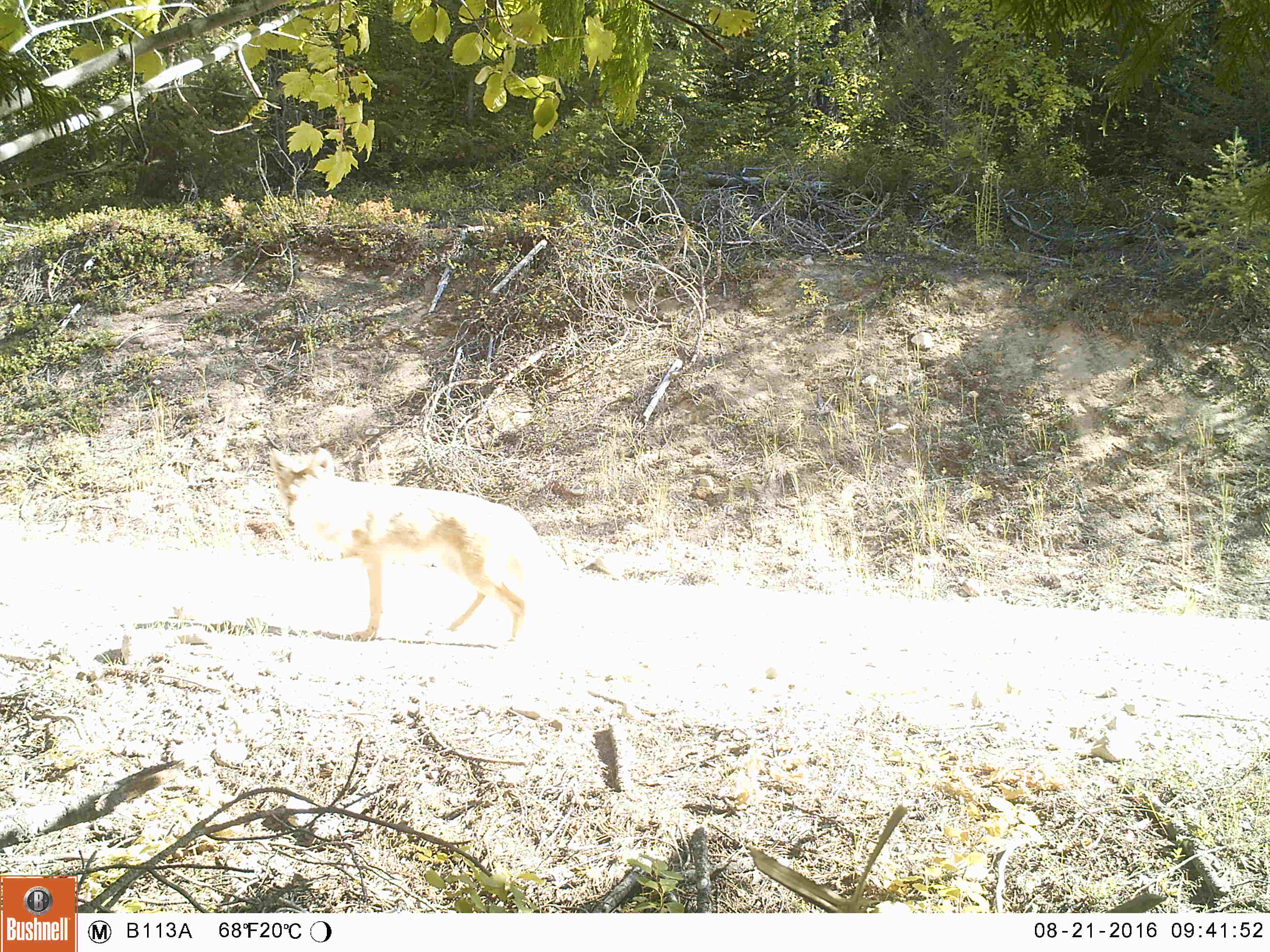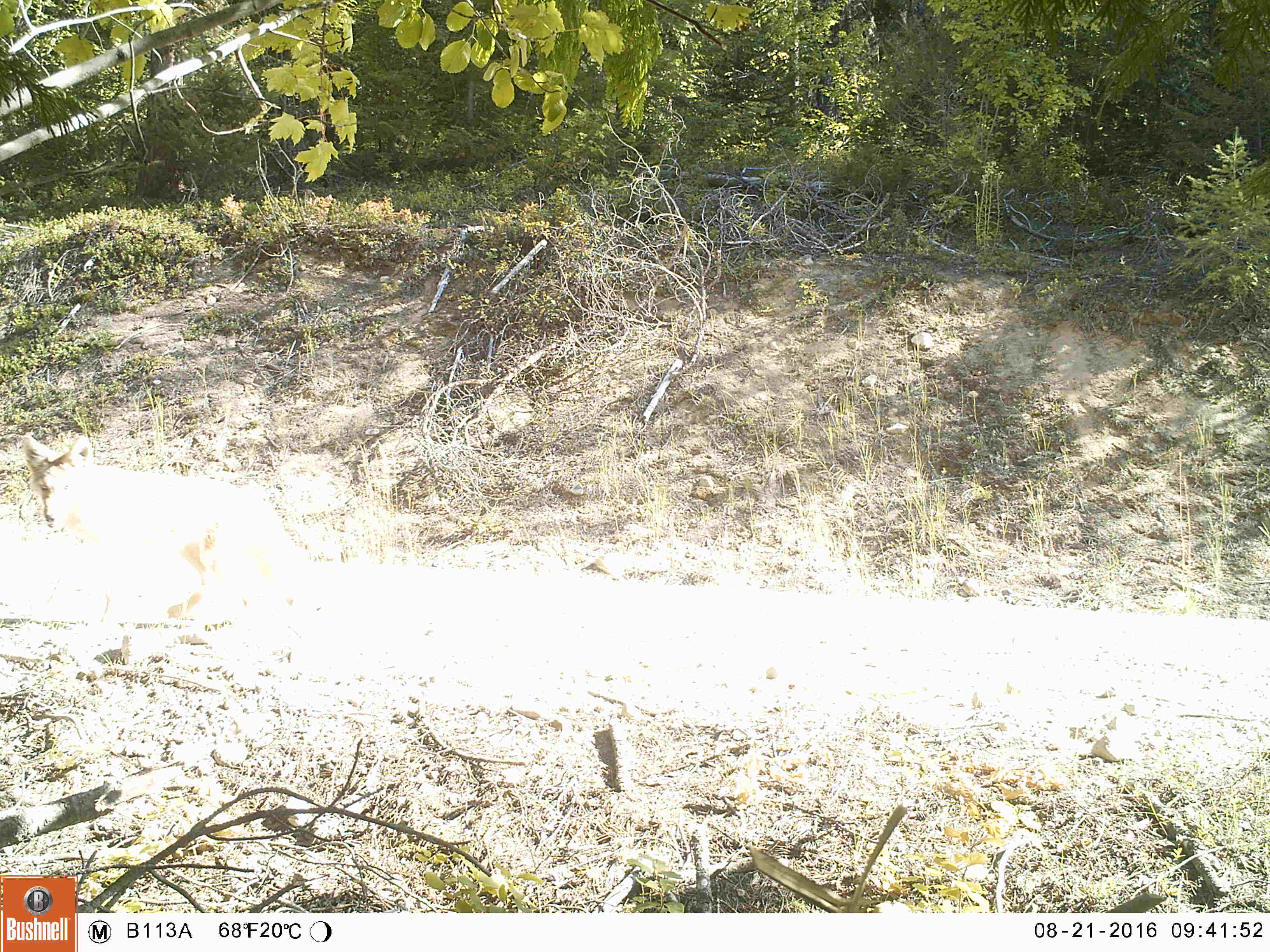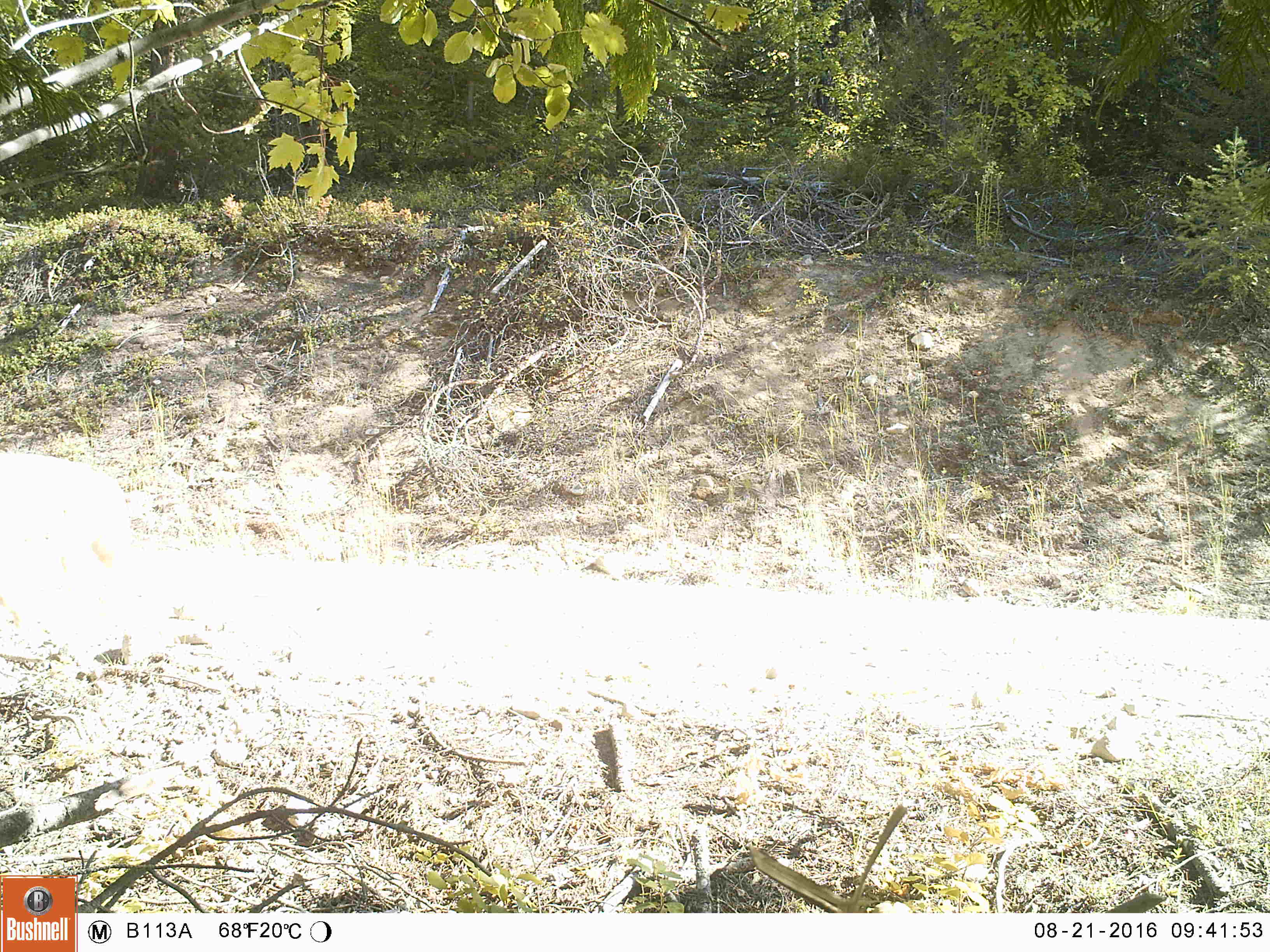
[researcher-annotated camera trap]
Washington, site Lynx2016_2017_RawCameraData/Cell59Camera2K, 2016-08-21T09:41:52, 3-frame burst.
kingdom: Animalia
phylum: Chordata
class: Mammalia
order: Carnivora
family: Canidae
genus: Canis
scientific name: Canis latrans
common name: coyote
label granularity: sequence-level